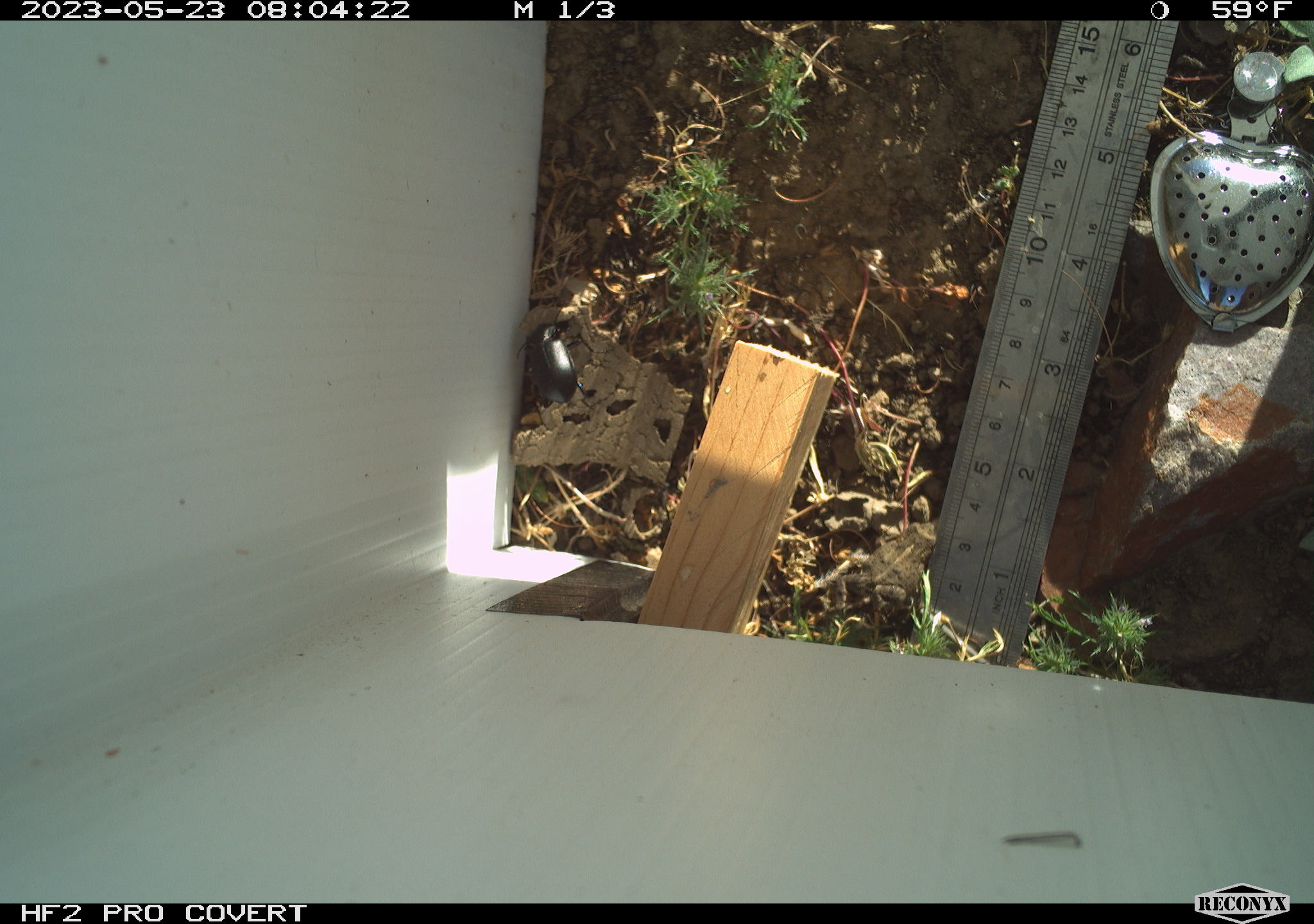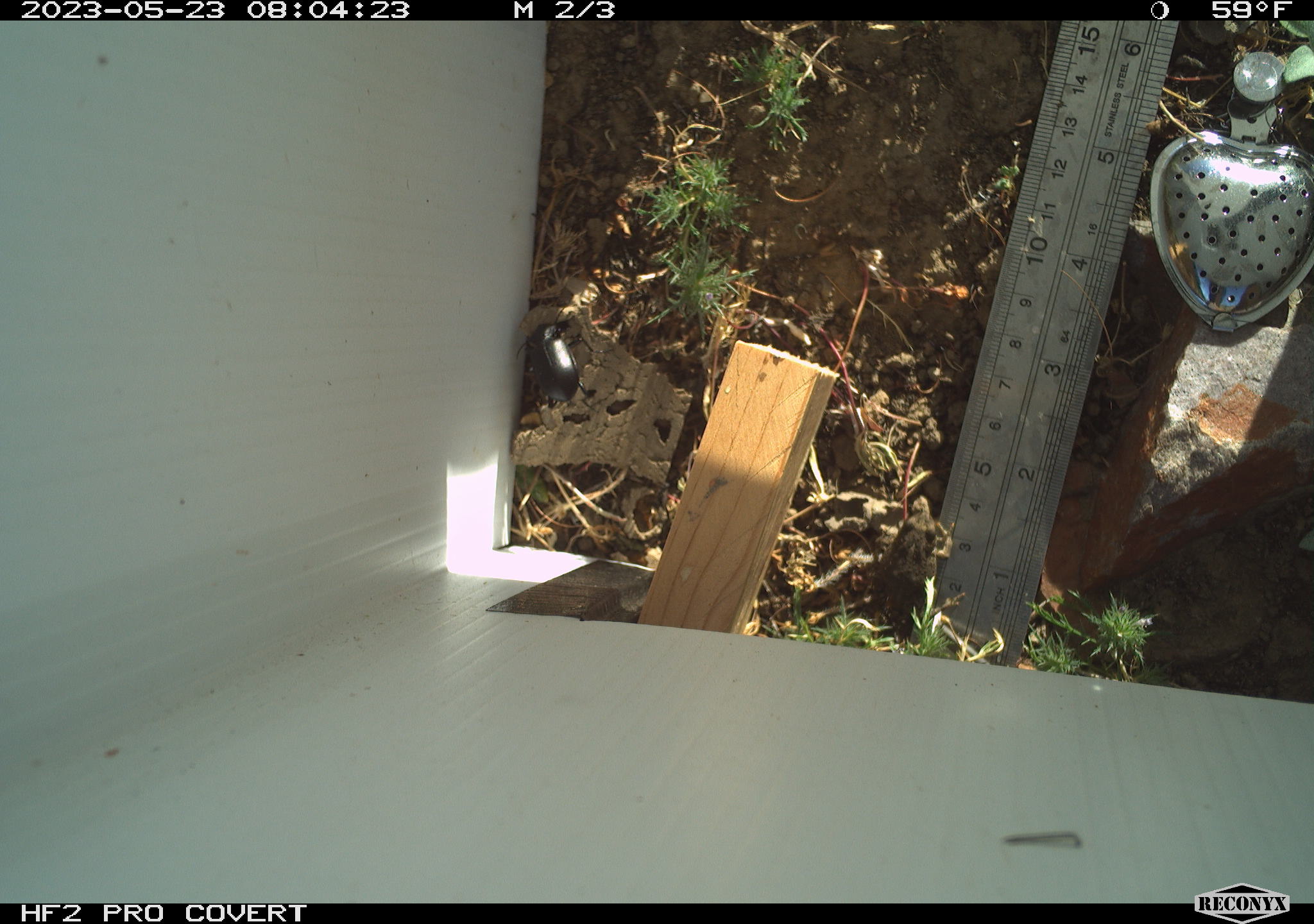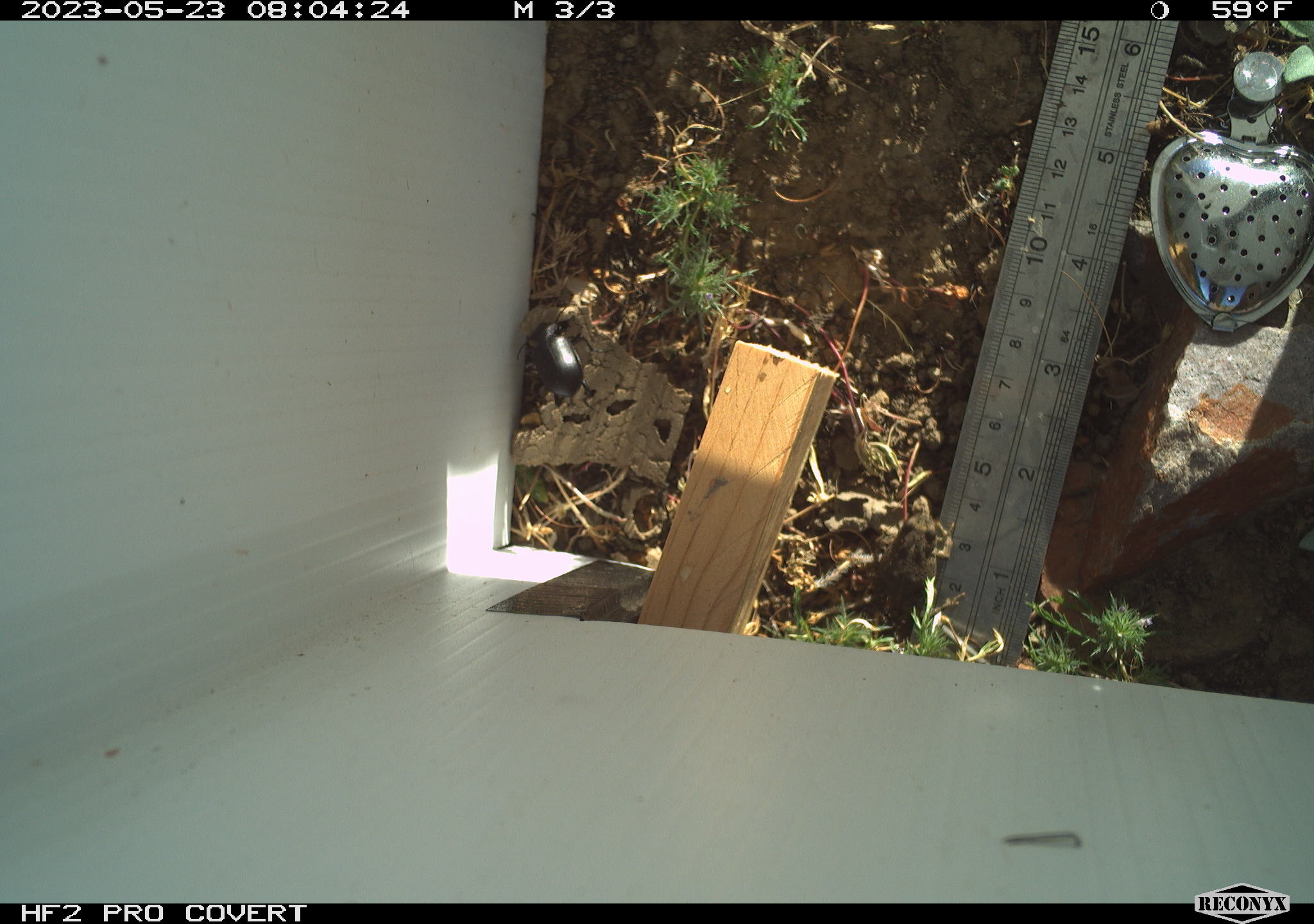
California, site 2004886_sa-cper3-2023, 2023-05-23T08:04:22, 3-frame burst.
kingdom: Animalia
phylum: Chordata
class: Amphibia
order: Anura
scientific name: Anura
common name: frogs